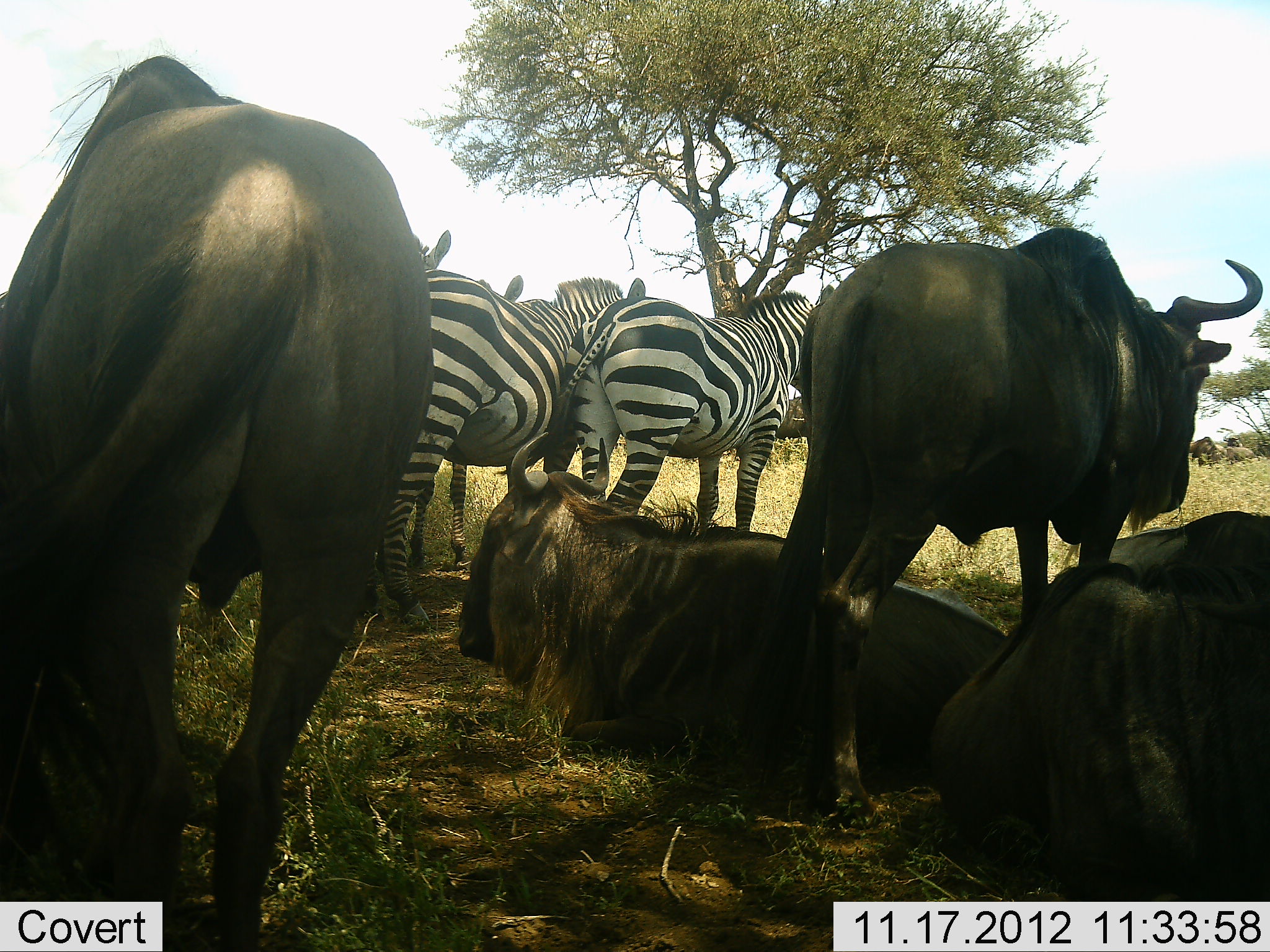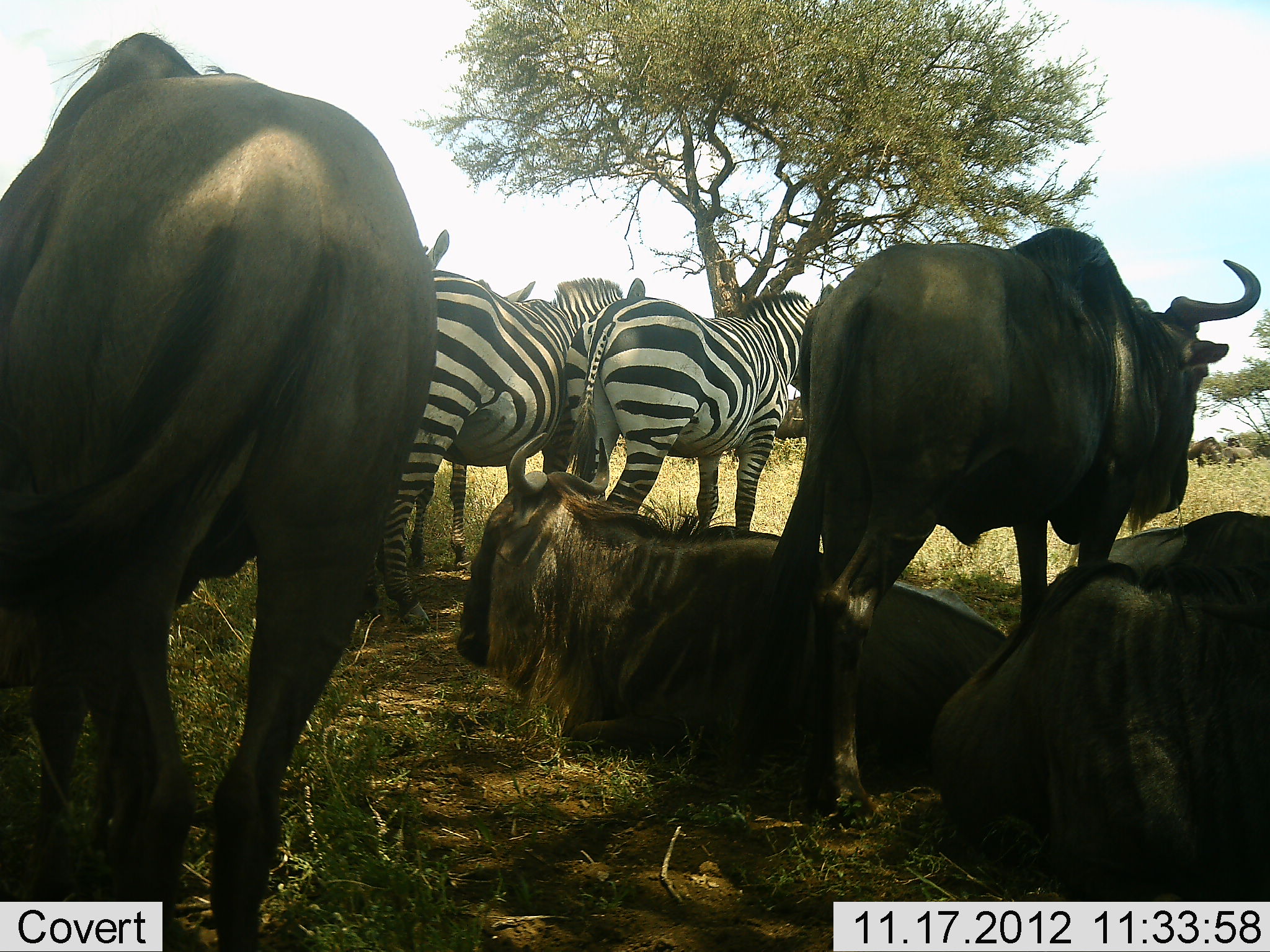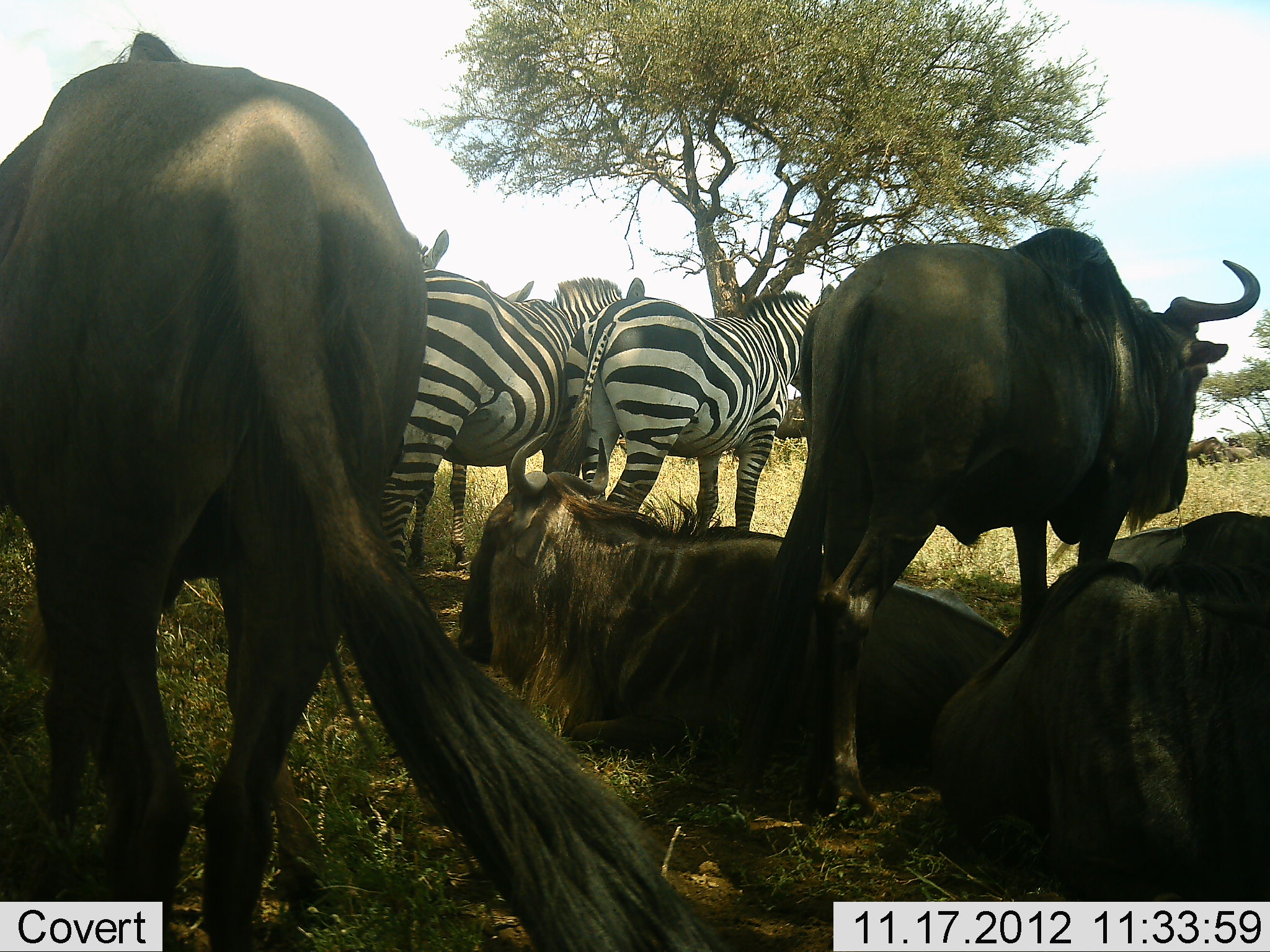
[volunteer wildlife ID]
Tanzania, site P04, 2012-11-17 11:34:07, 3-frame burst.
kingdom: Animalia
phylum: Chordata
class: Mammalia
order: Artiodactyla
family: Bovidae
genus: Connochaetes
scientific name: Connochaetes taurinus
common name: blue wildebeest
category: wildebeest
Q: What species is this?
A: Wildebeest (blue wildebeest) (Connochaetes taurinus).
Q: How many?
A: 5.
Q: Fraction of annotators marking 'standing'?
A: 91%.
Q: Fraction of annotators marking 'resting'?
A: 100%.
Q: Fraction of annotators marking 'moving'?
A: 18%.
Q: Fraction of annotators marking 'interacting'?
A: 0%.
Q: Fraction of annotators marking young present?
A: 0%.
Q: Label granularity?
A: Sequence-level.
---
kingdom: Animalia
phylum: Chordata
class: Mammalia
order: Perissodactyla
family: Equidae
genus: Equus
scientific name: Equus quagga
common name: plains zebra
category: zebra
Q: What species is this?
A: Zebra (plains zebra) (Equus quagga).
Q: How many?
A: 4.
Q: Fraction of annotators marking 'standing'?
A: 100%.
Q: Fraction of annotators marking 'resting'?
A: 0%.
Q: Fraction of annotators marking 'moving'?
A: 0%.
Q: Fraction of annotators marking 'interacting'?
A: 0%.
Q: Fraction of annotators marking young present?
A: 0%.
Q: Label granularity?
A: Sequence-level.